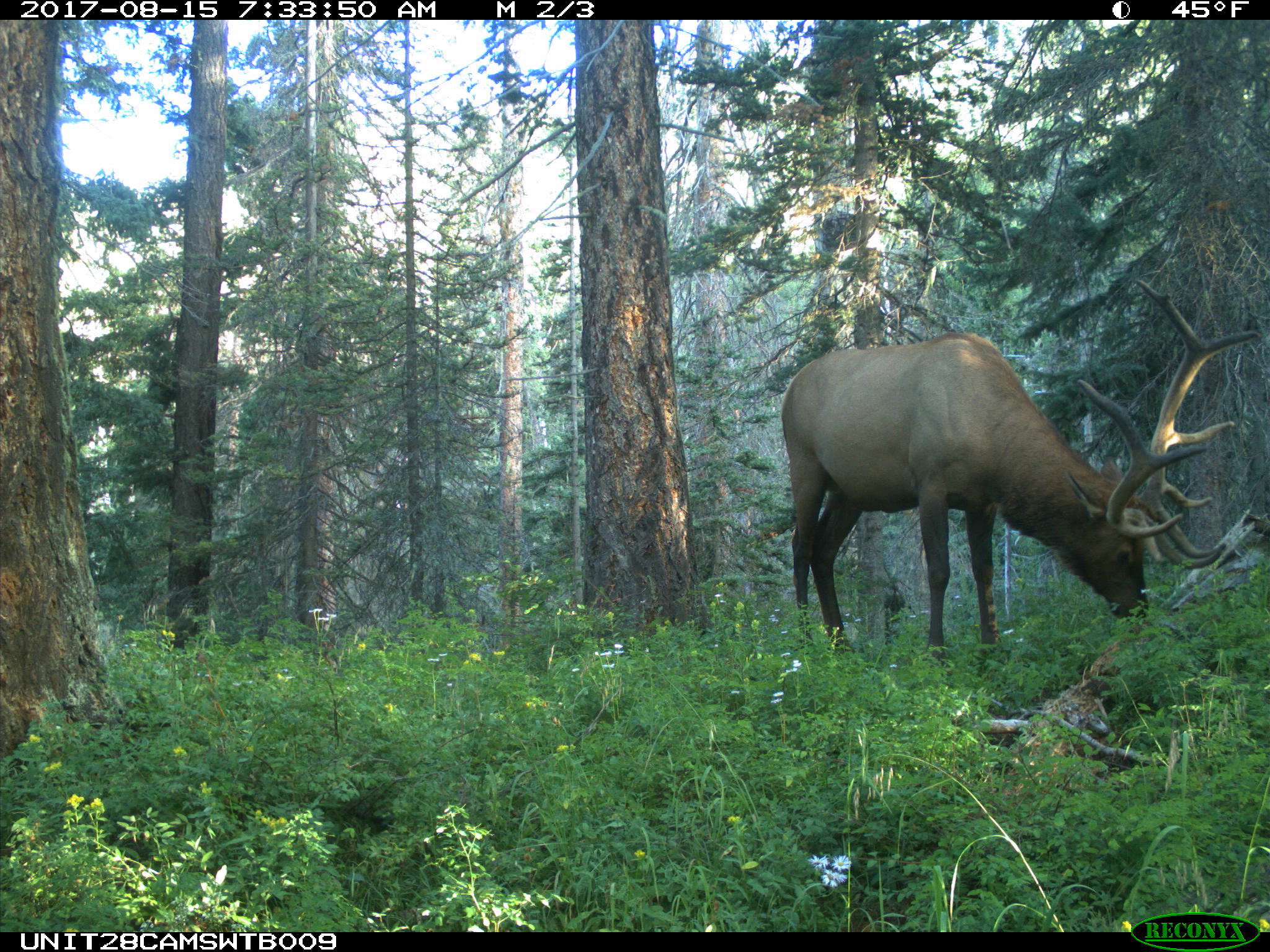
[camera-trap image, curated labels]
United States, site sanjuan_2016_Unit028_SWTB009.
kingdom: Animalia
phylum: Chordata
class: Mammalia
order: Artiodactyla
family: Cervidae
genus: Cervus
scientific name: Cervus elaphus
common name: red deer